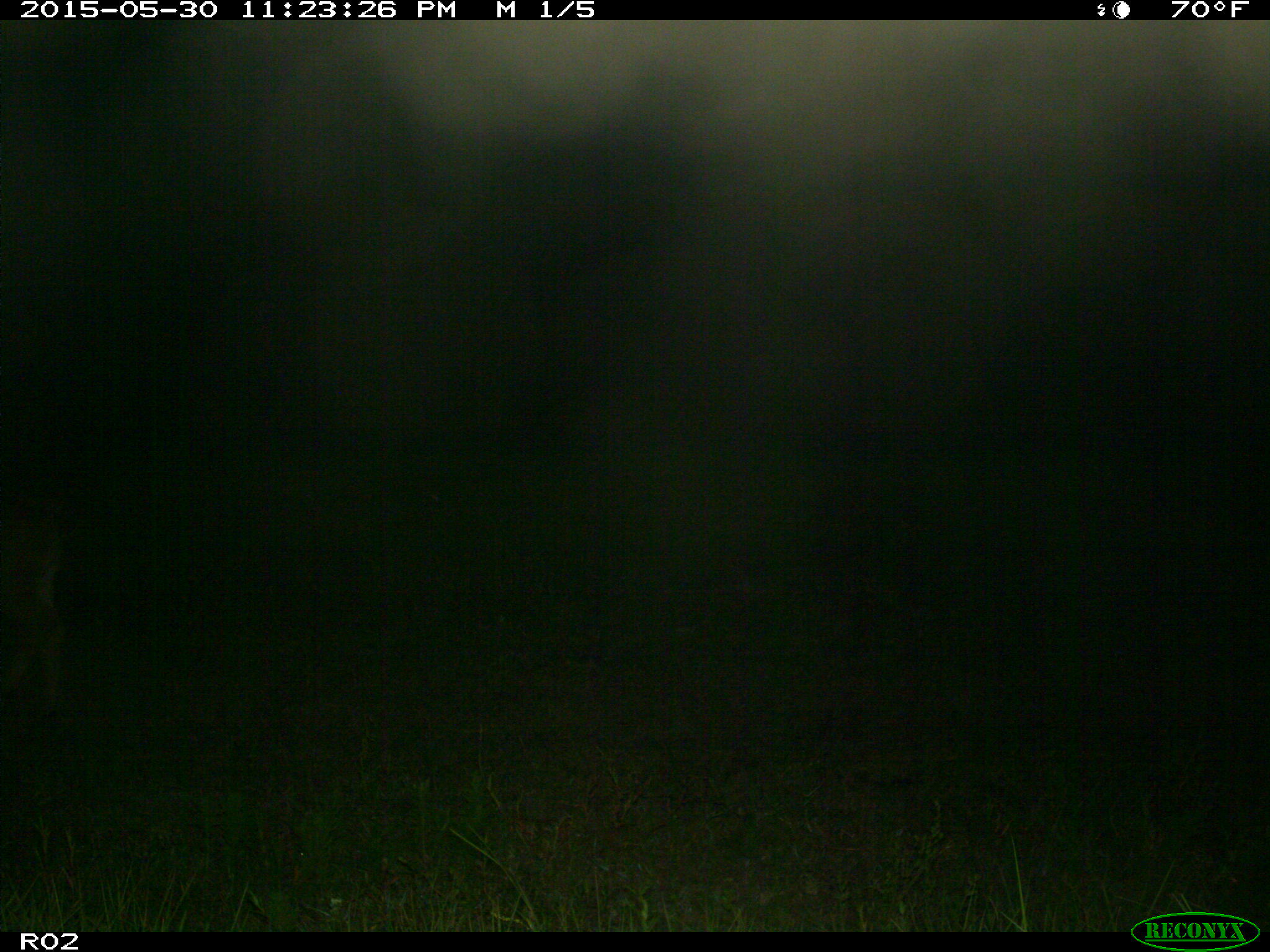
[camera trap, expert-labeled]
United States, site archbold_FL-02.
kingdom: Animalia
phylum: Chordata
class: Mammalia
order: Artiodactyla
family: Bovidae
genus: Bos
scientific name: Bos taurus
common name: domestic cow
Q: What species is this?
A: Bos taurus (domestic cow).